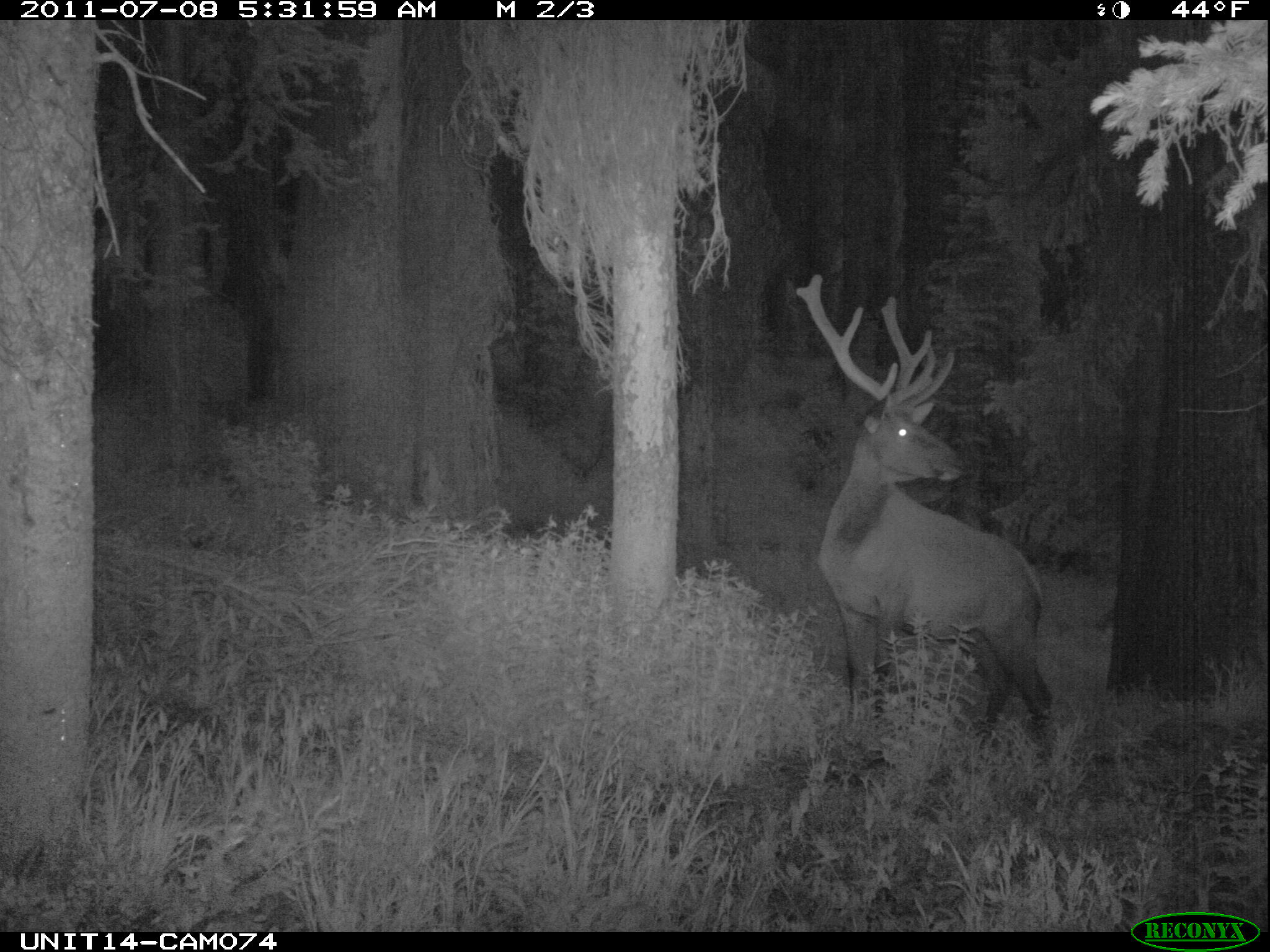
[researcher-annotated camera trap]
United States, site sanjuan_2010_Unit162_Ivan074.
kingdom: Animalia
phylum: Chordata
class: Mammalia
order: Artiodactyla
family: Cervidae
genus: Cervus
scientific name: Cervus elaphus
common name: red deer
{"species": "Cervus elaphus (red deer)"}